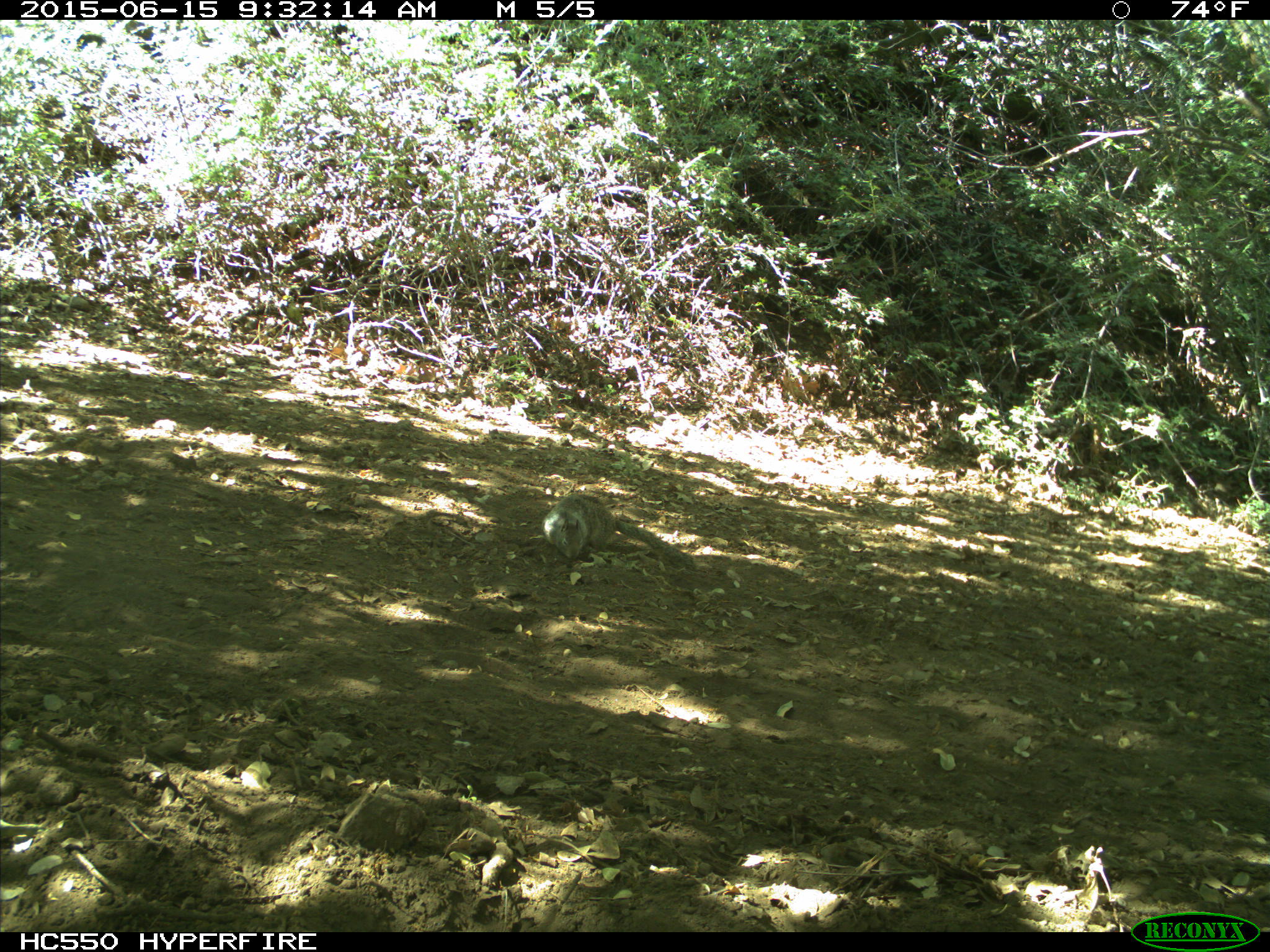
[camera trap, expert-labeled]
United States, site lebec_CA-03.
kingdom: Animalia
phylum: Chordata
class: Mammalia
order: Rodentia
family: Sciuridae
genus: Otospermophilus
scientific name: Otospermophilus beecheyi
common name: california ground squirrel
Otospermophilus beecheyi (california ground squirrel).